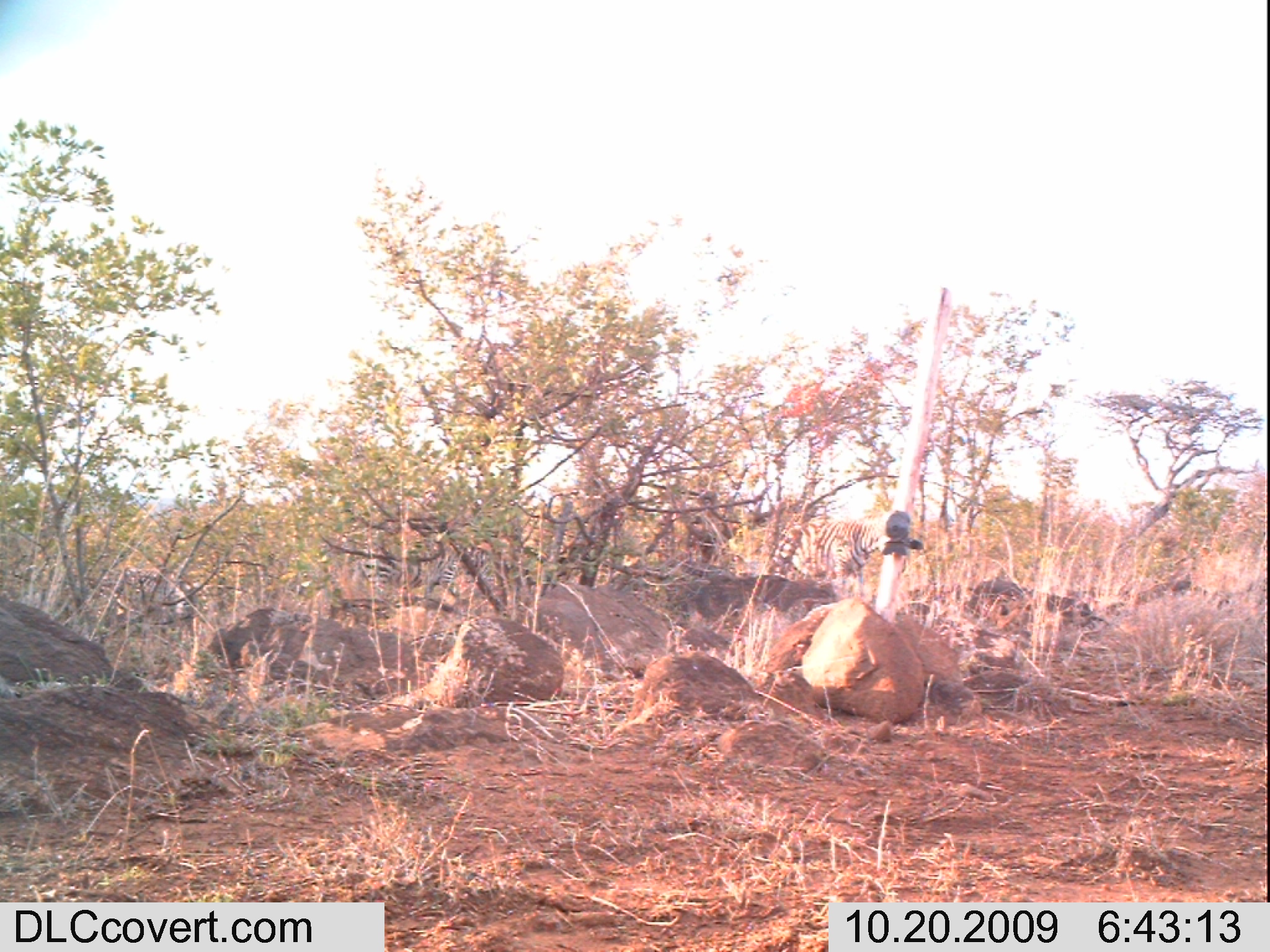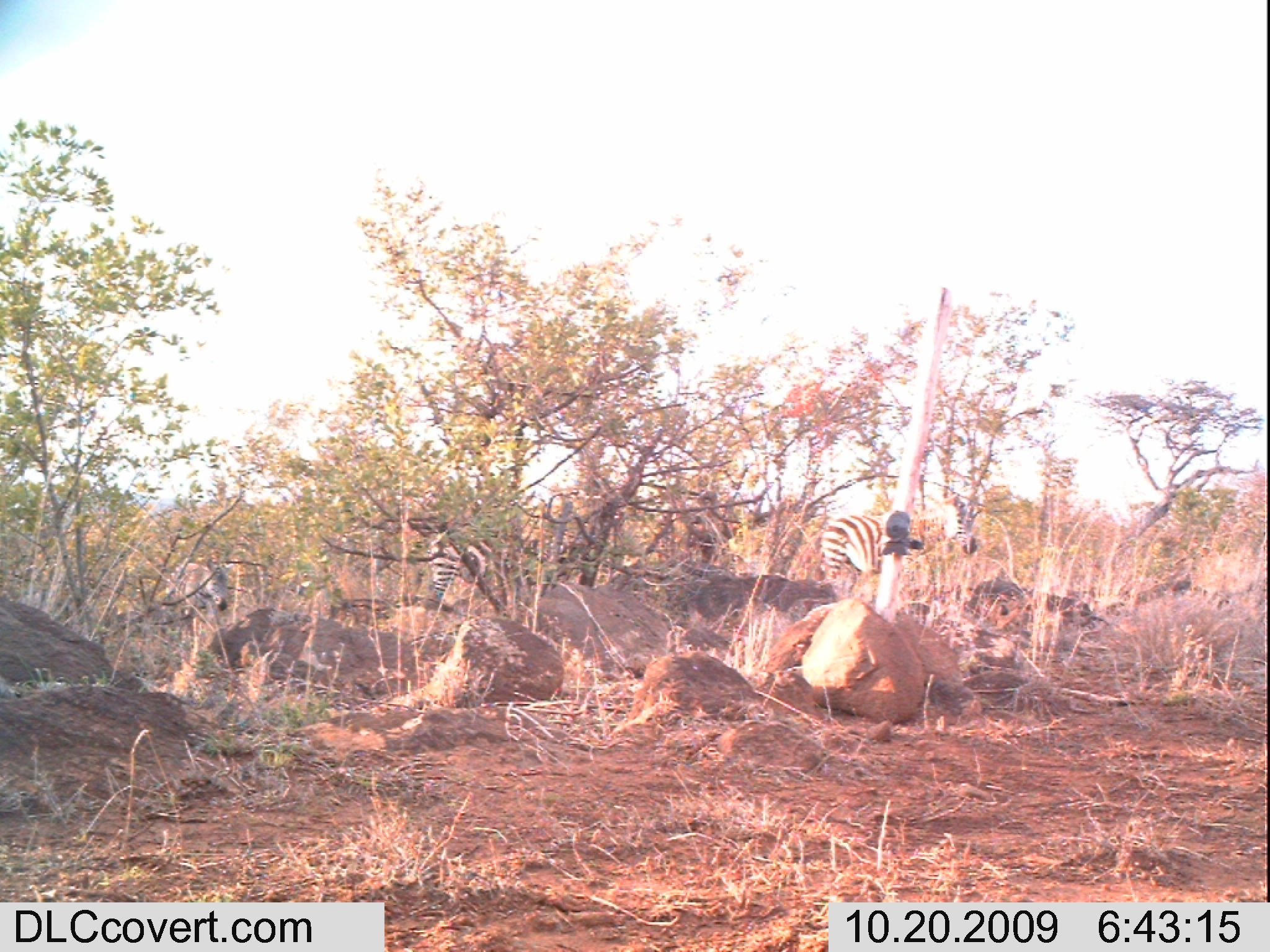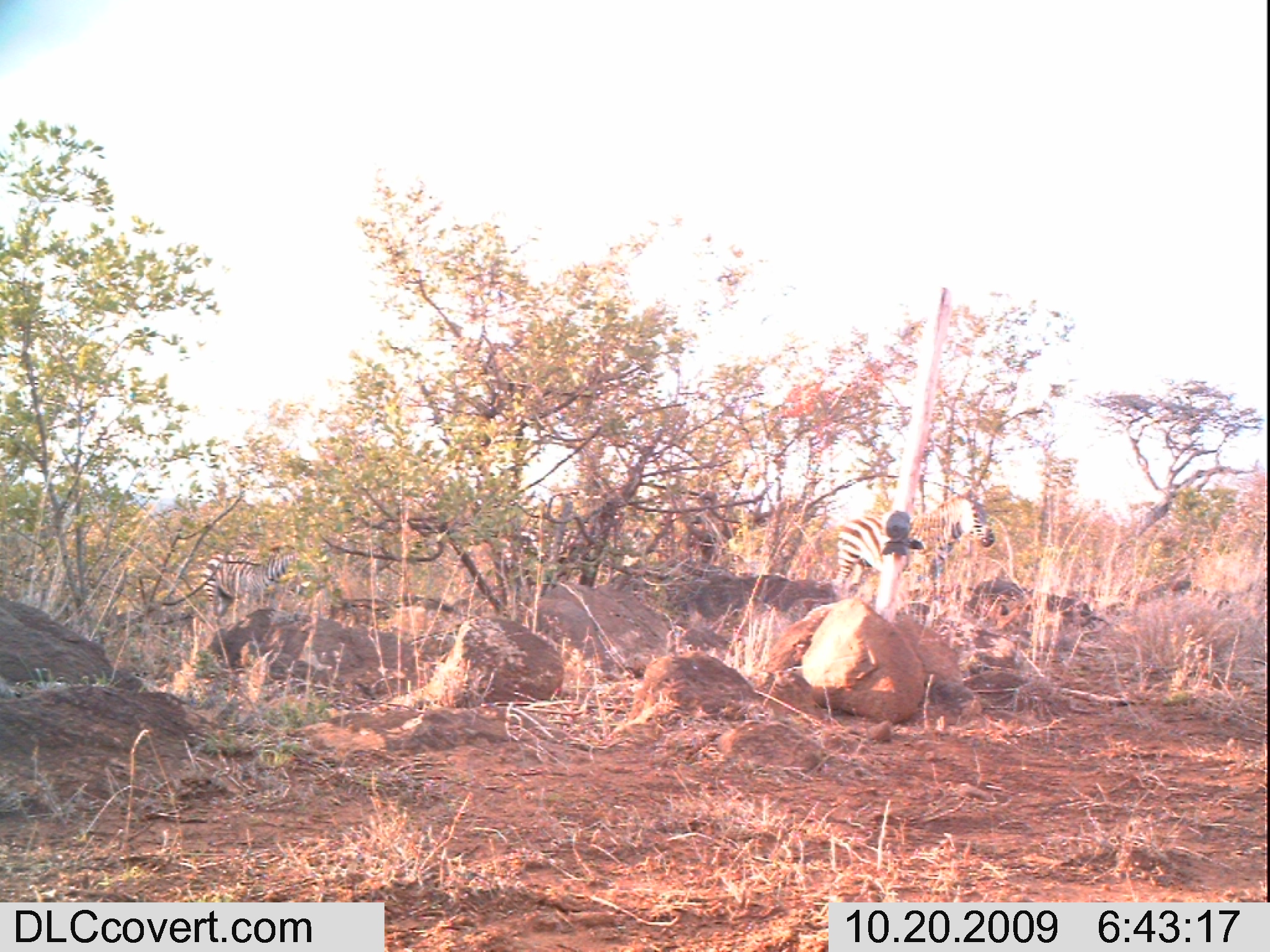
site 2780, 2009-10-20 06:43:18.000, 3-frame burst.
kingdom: Animalia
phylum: Chordata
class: Mammalia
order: Perissodactyla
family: Equidae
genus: Equus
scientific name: Equus quagga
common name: plains zebra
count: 3